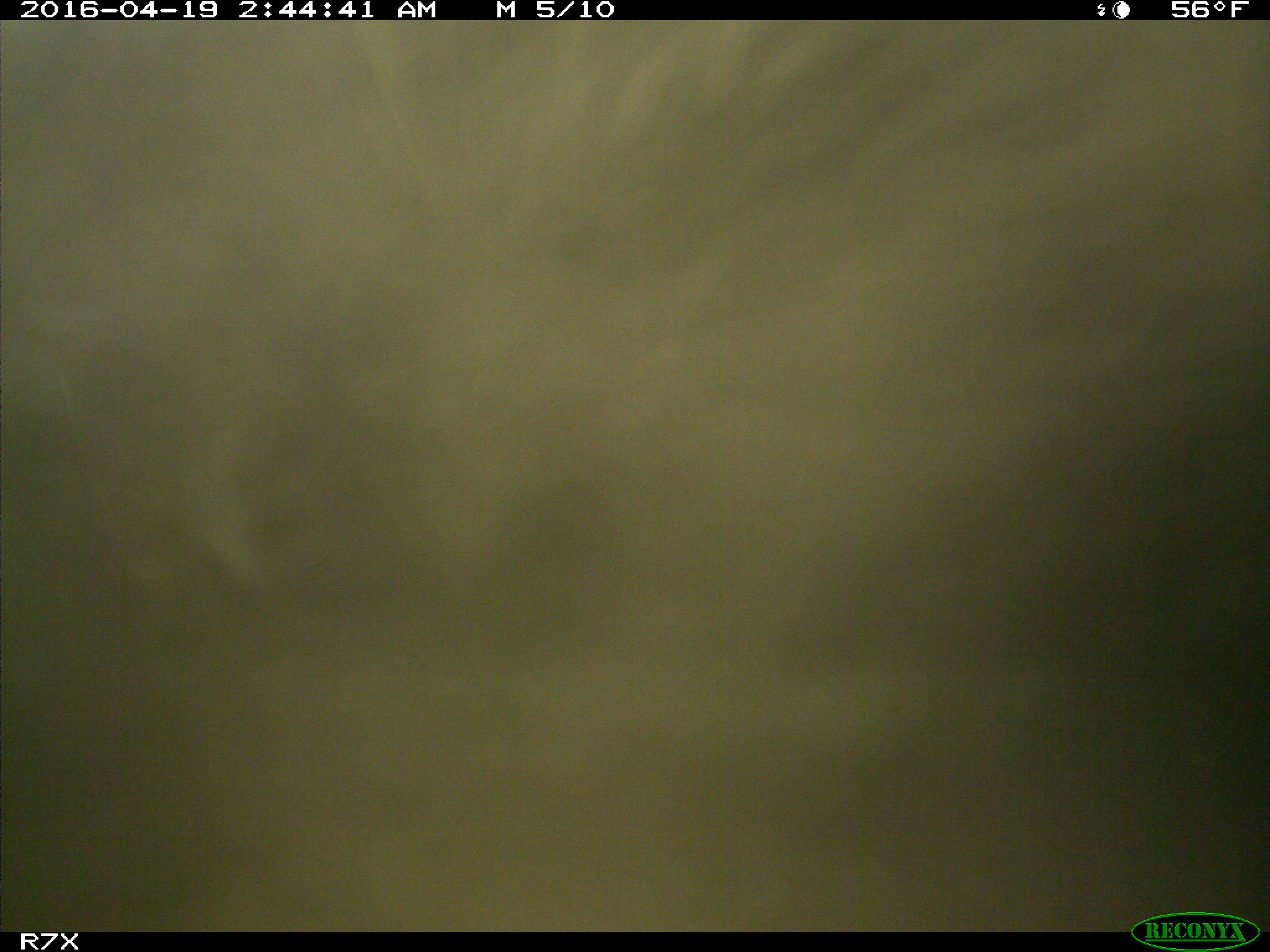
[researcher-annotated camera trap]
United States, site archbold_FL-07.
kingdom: Animalia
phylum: Chordata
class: Mammalia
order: Artiodactyla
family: Bovidae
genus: Bos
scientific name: Bos taurus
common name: domestic cow